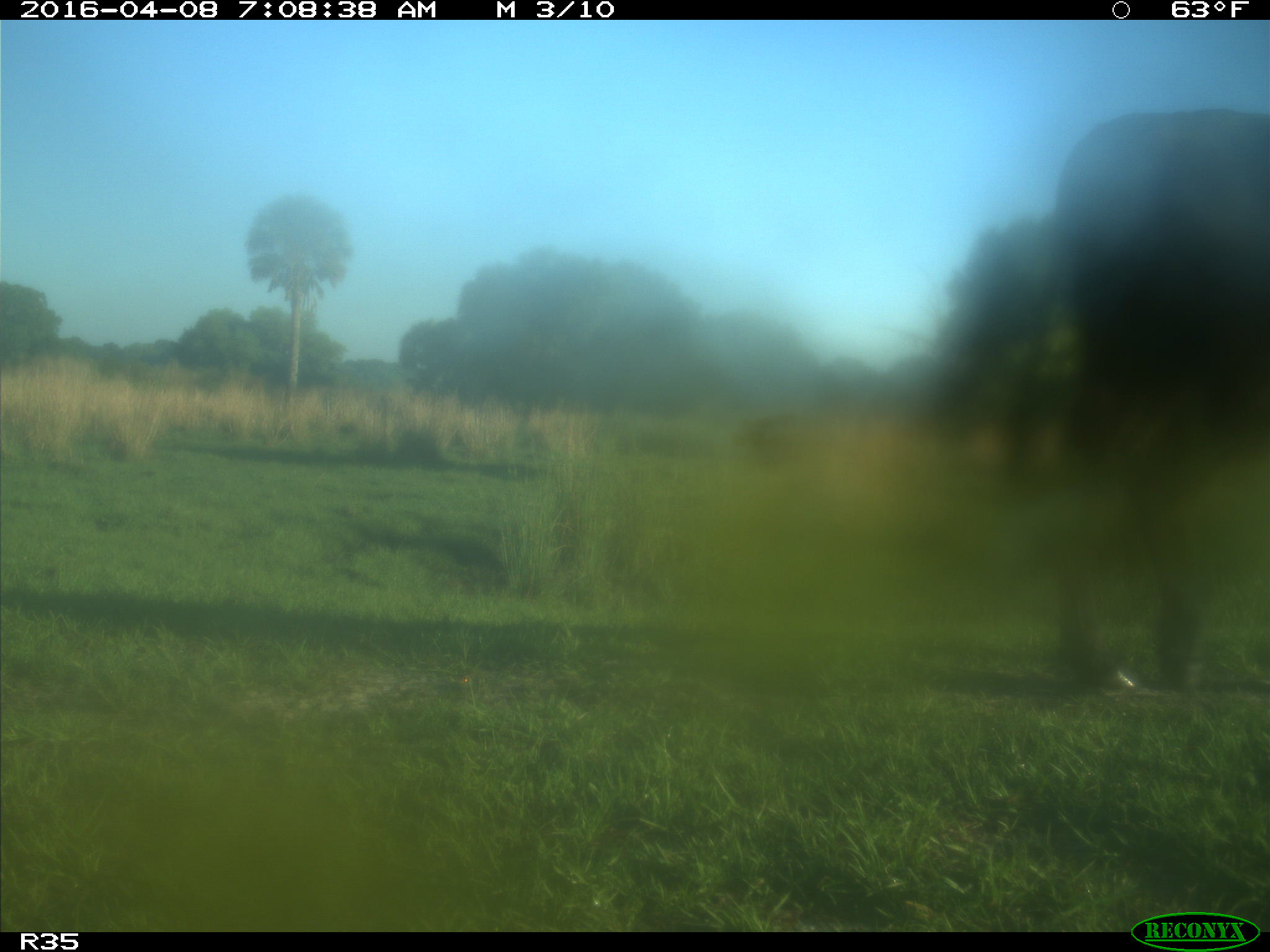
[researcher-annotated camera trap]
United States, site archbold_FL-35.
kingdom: Animalia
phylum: Chordata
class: Mammalia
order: Artiodactyla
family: Bovidae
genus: Bos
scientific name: Bos taurus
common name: domestic cow